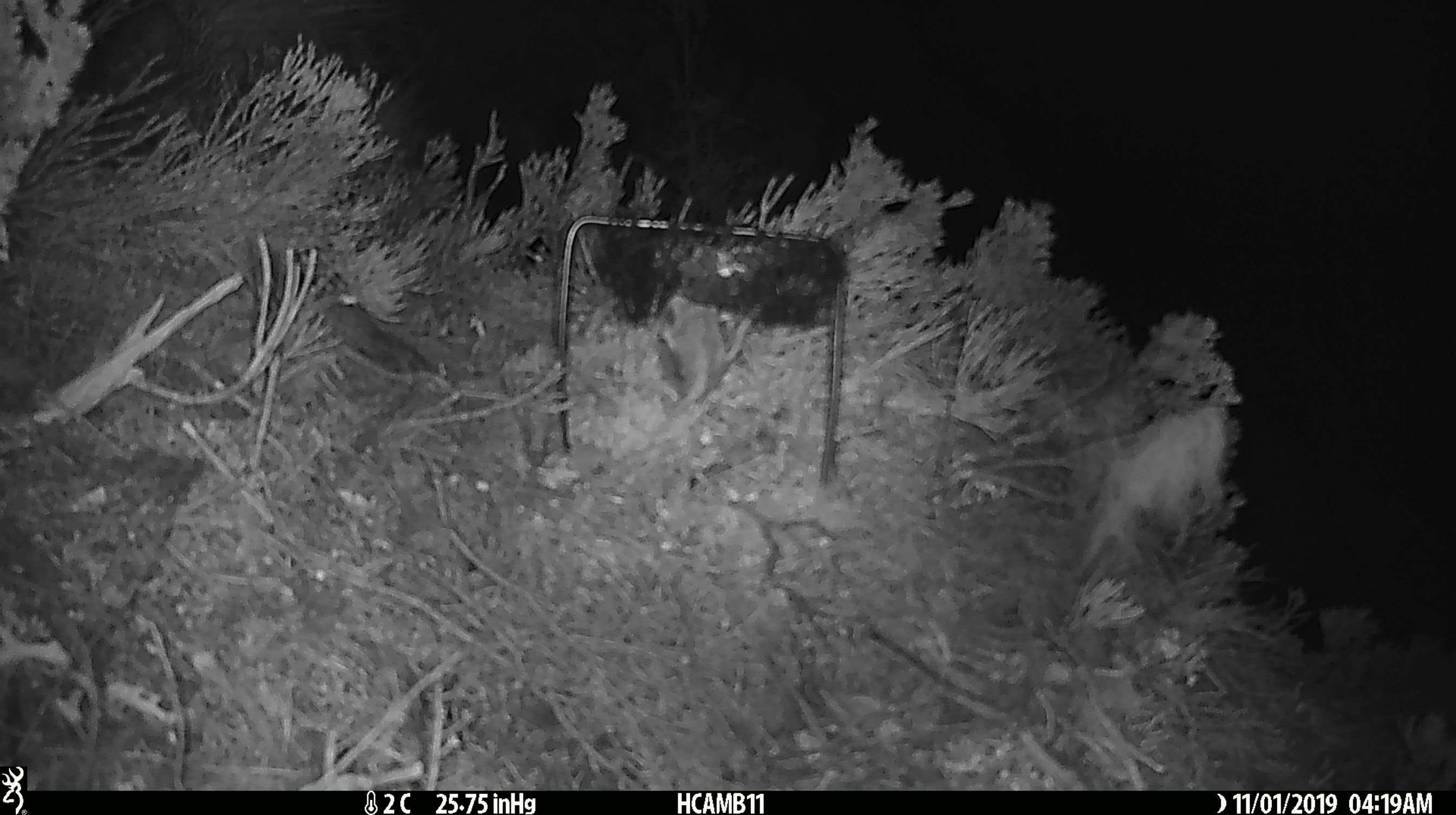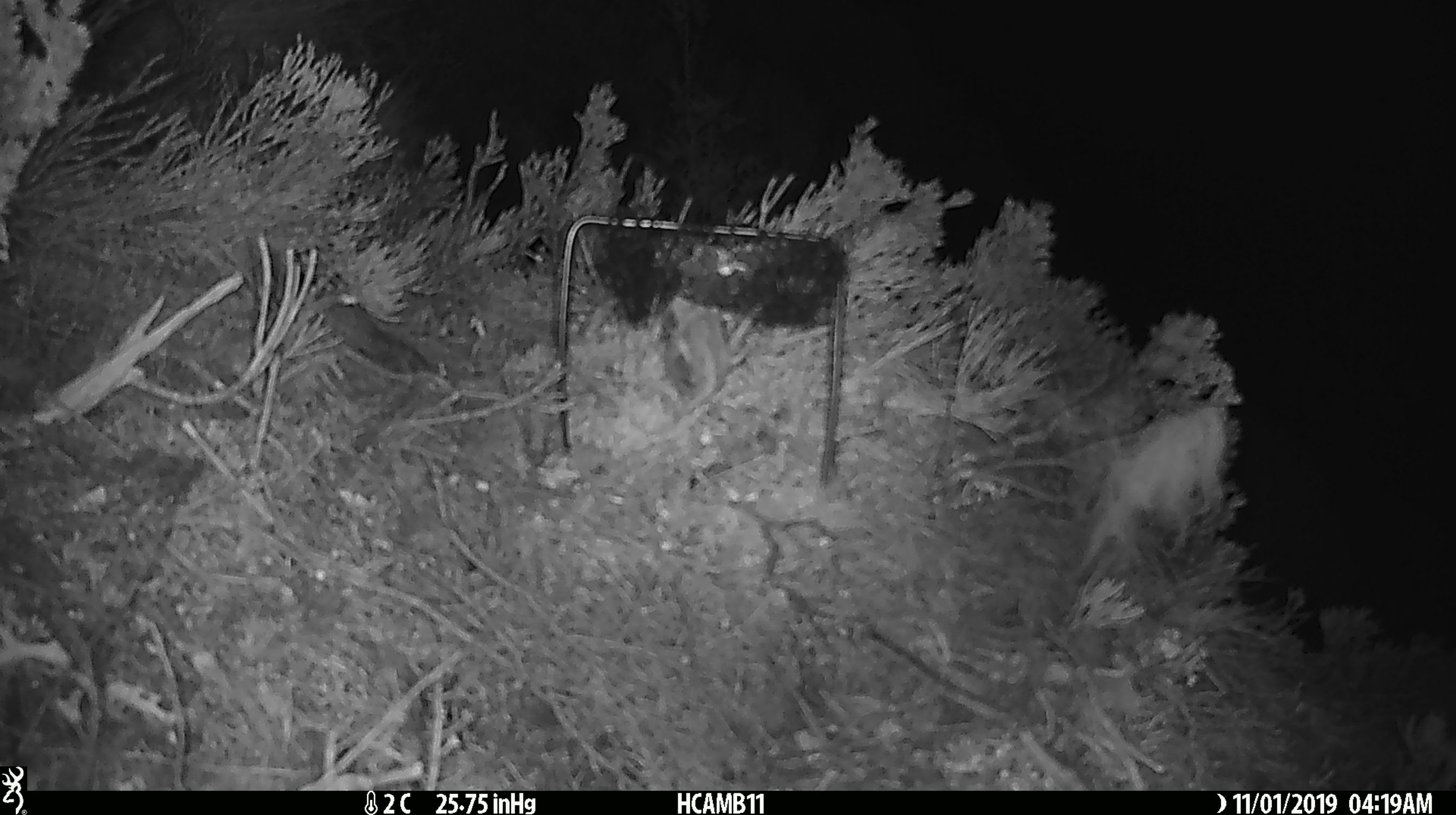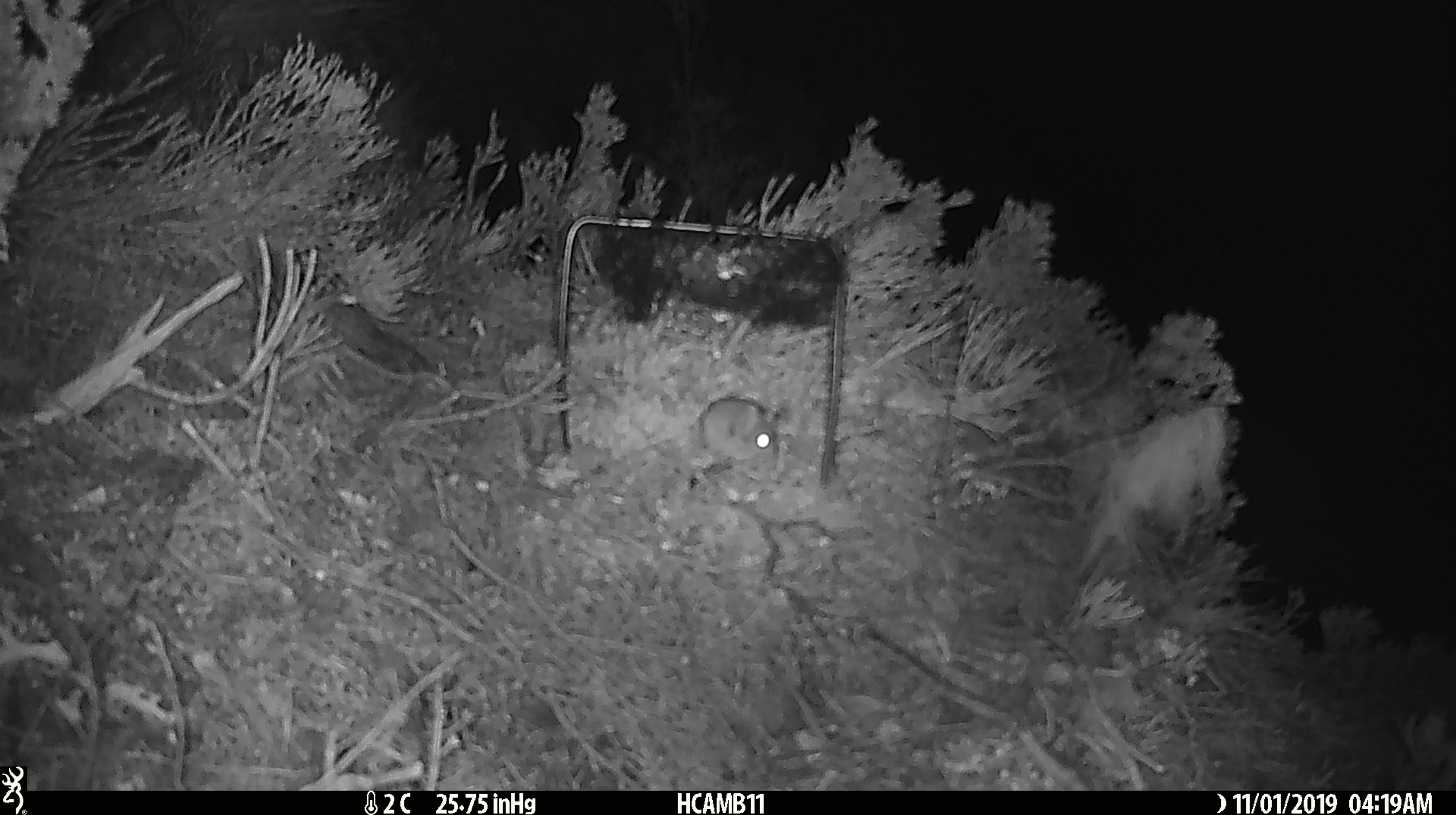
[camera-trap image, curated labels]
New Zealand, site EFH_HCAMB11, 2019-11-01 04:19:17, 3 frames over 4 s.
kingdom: Animalia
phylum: Chordata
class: Mammalia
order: Rodentia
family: Muridae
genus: Mus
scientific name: Mus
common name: mouse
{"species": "mouse (Mus)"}